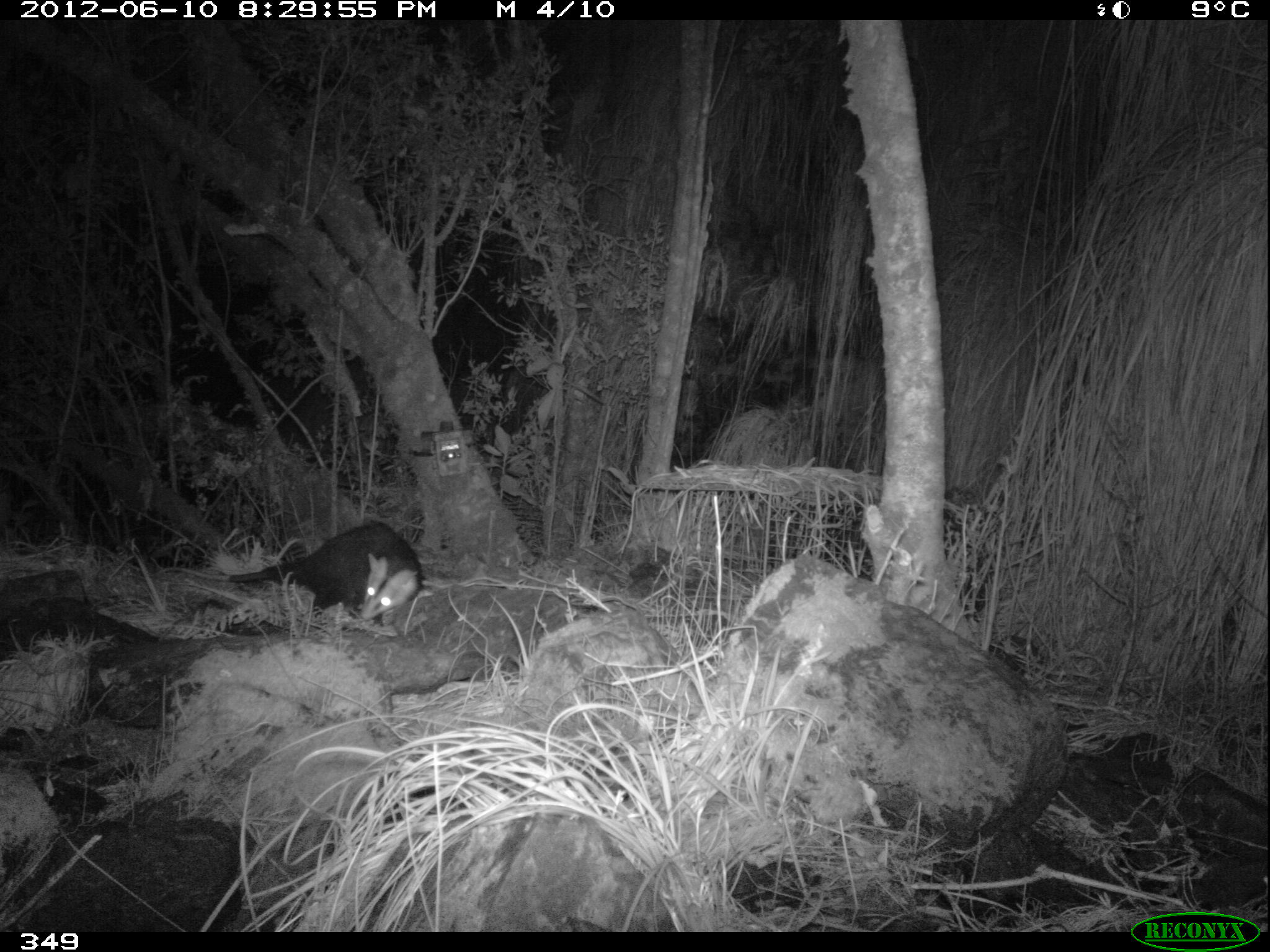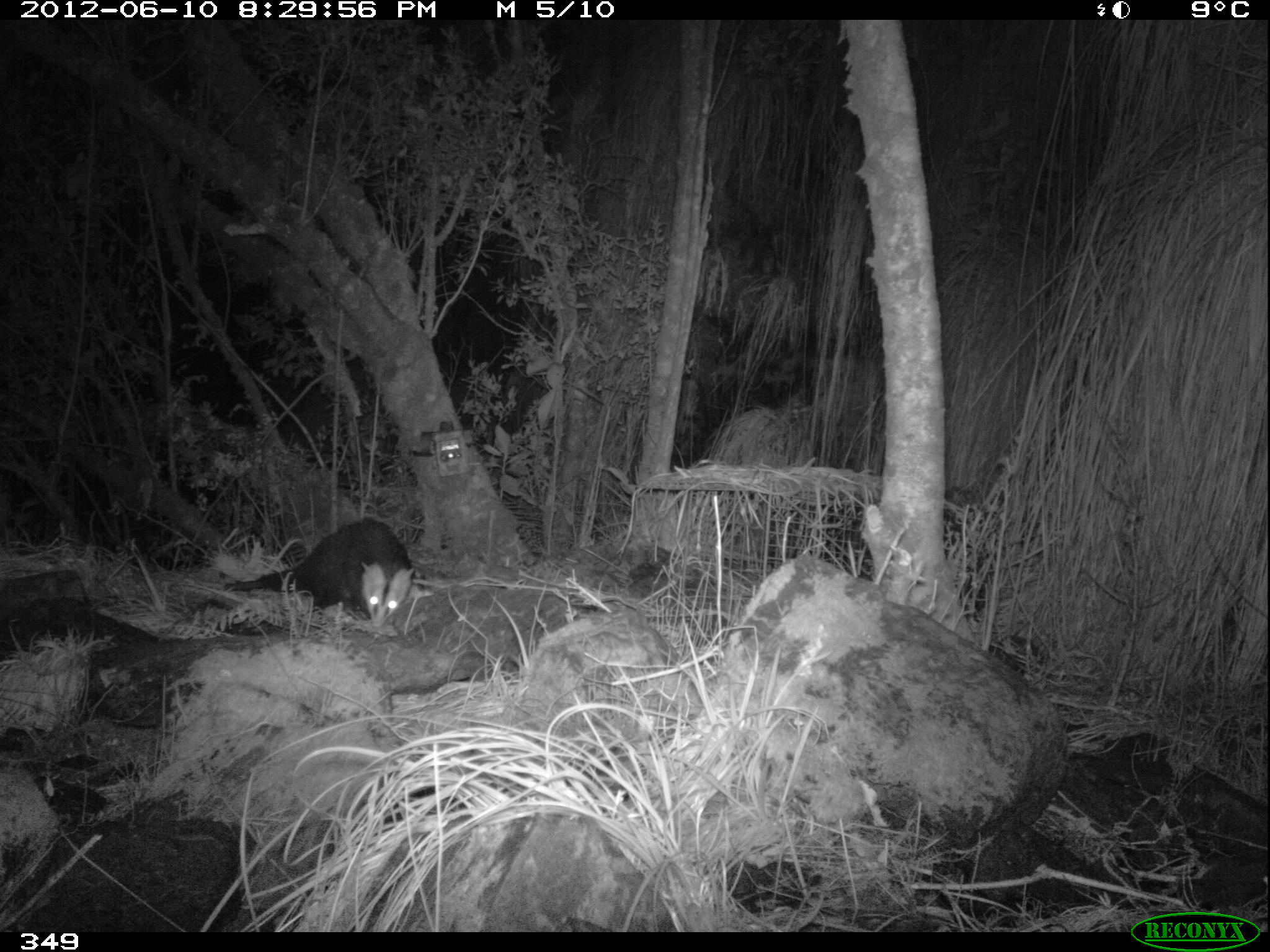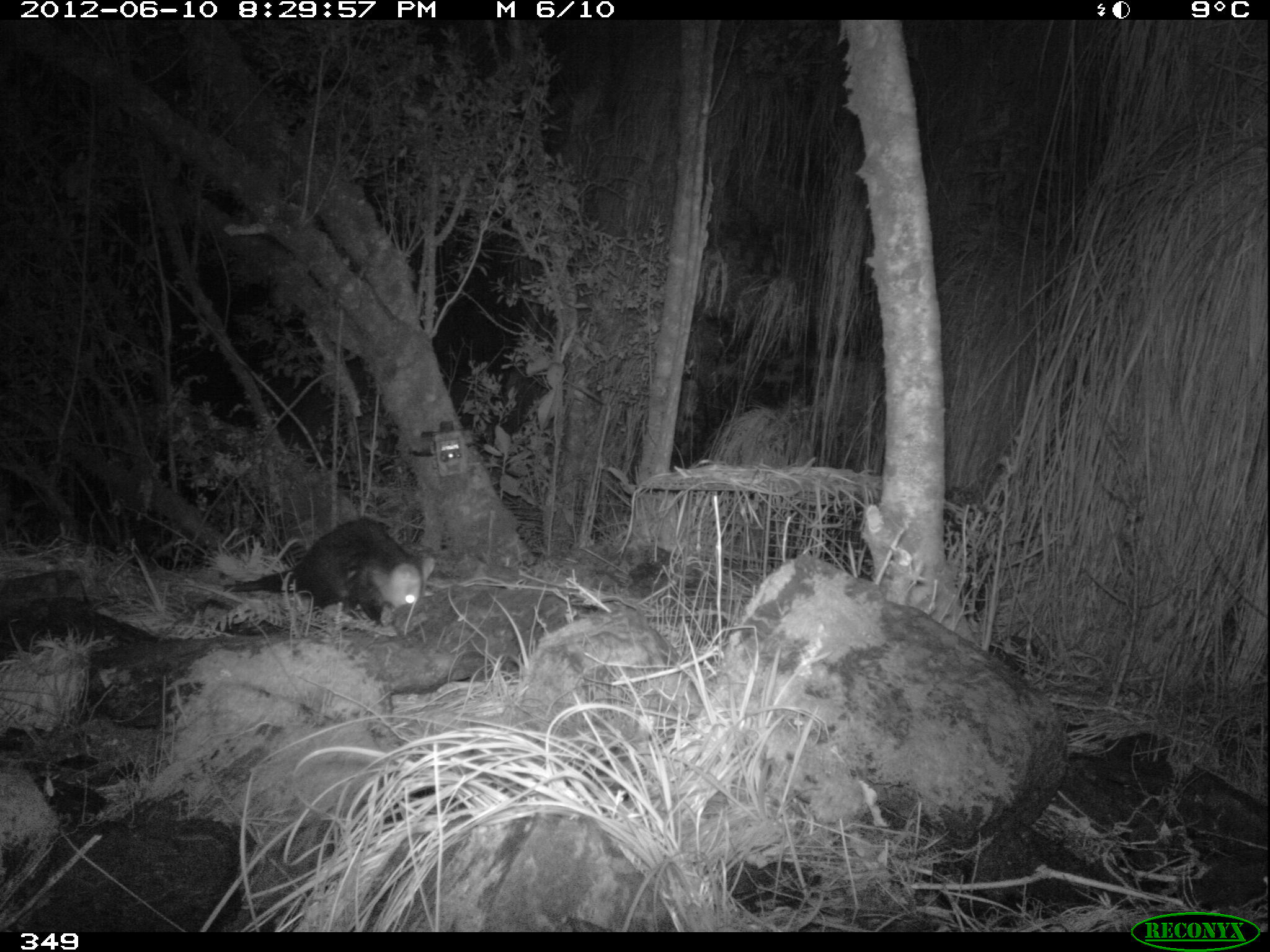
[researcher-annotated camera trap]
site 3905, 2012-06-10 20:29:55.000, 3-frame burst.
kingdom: Animalia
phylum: Chordata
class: Mammalia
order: Didelphimorphia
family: Didelphidae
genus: Didelphis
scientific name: Didelphis pernigra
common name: andean white-eared opossum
Didelphis pernigra (andean white-eared opossum).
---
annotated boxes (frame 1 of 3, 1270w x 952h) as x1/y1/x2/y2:
didelphis pernigra: 158/518/425/628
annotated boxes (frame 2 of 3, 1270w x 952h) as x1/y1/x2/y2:
didelphis pernigra: 194/516/417/630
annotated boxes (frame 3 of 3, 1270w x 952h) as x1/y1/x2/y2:
didelphis pernigra: 203/514/437/629